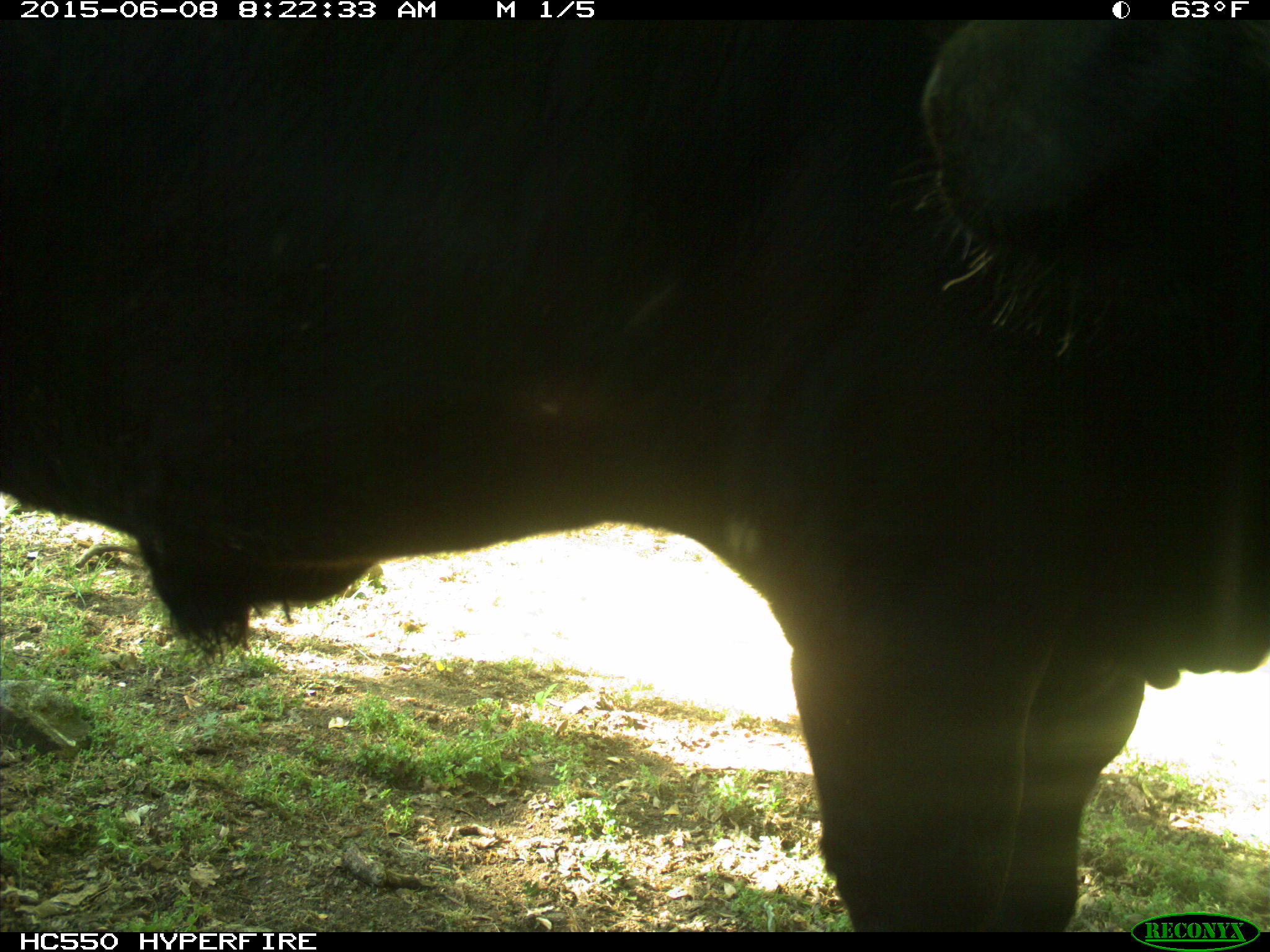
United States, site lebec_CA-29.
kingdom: Animalia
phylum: Chordata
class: Mammalia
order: Artiodactyla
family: Bovidae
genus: Bos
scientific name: Bos taurus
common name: domestic cow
Bos taurus (domestic cow).